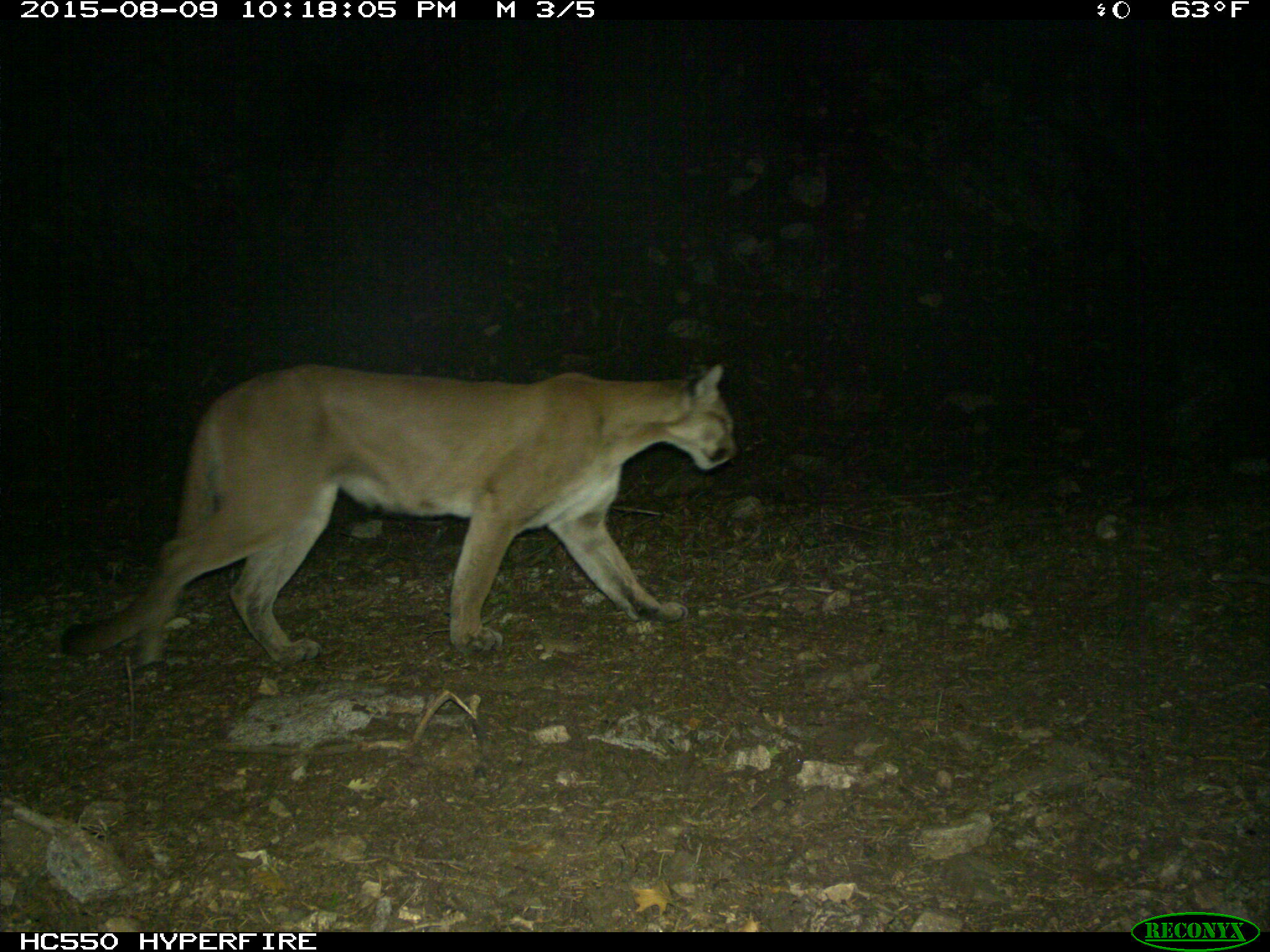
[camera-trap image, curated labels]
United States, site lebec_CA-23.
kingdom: Animalia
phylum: Chordata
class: Mammalia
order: Carnivora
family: Felidae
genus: Puma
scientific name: Puma concolor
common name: mountain lion